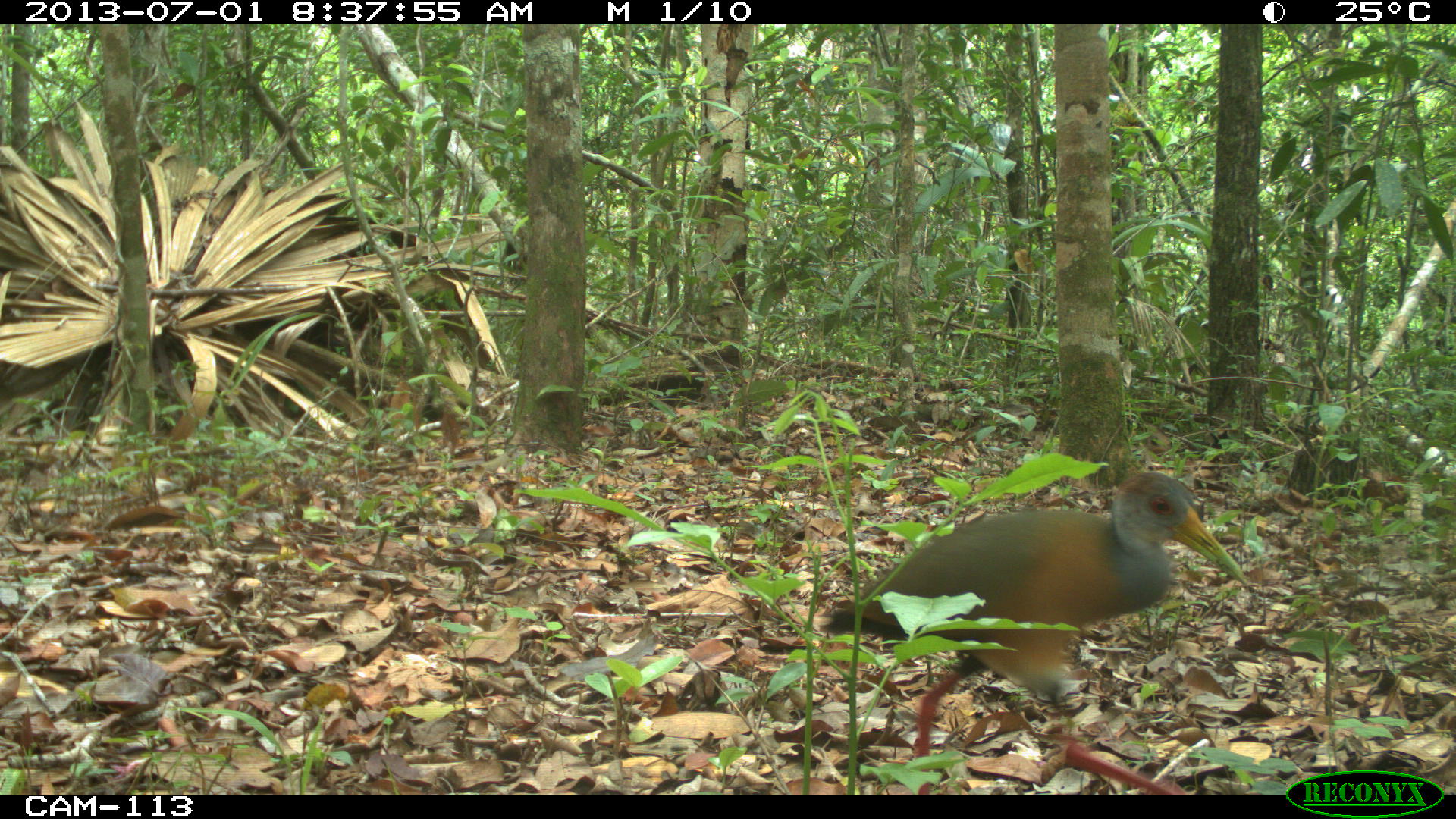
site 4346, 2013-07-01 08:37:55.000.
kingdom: Animalia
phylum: Chordata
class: Aves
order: Gruiformes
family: Rallidae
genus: Aramides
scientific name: Aramides cajaneus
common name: gray-necked wood-rail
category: aramides cajanea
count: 1